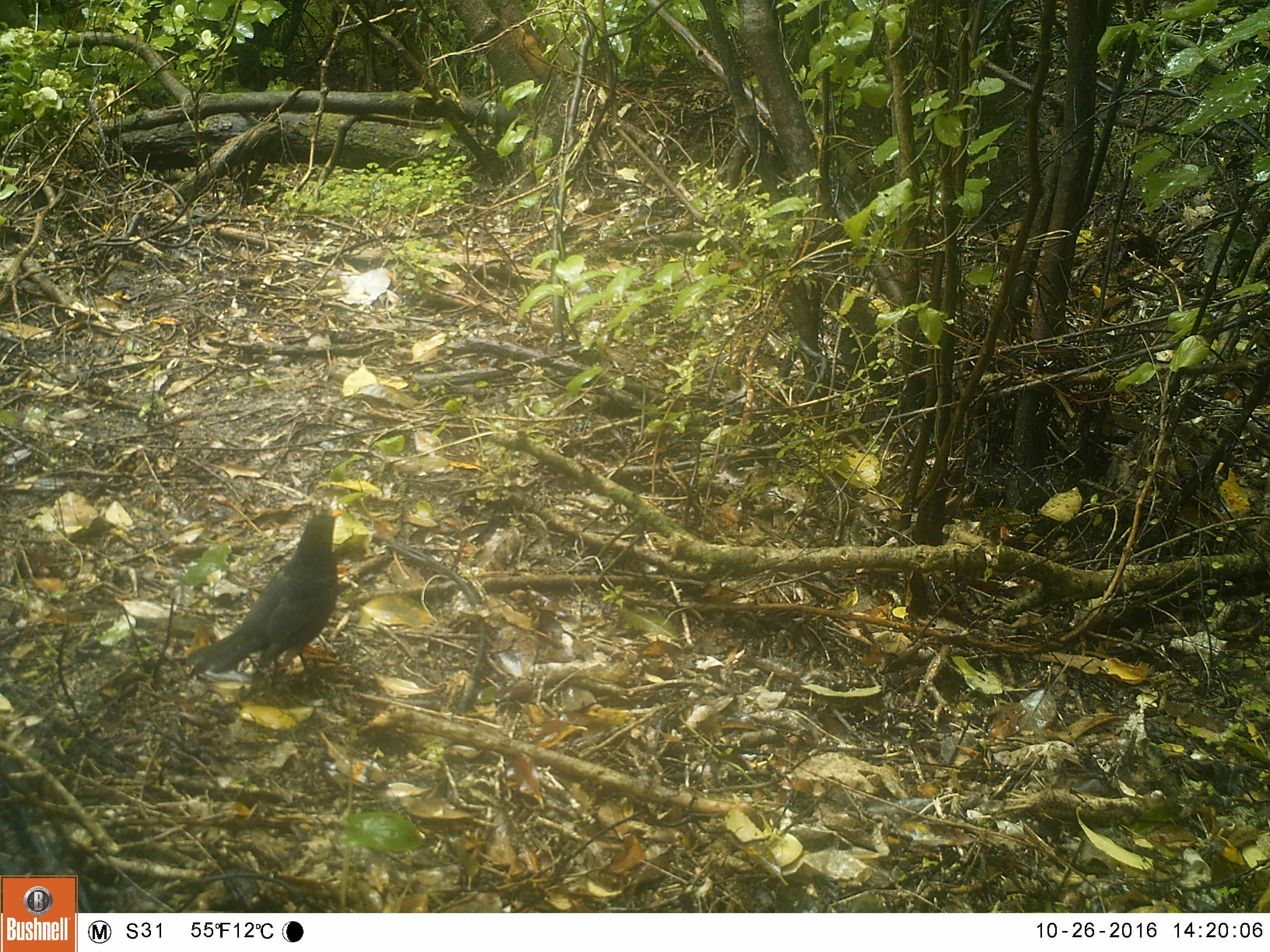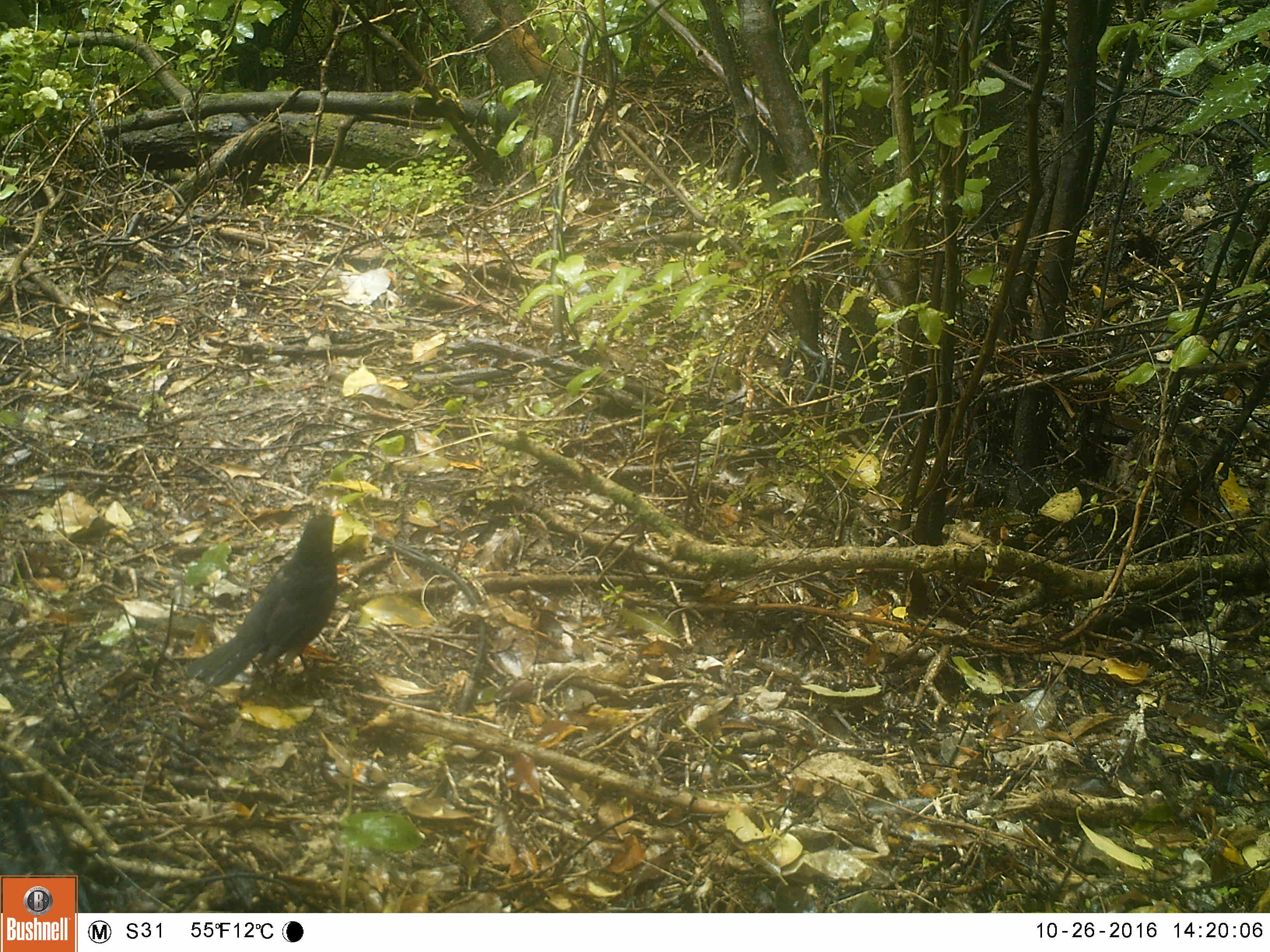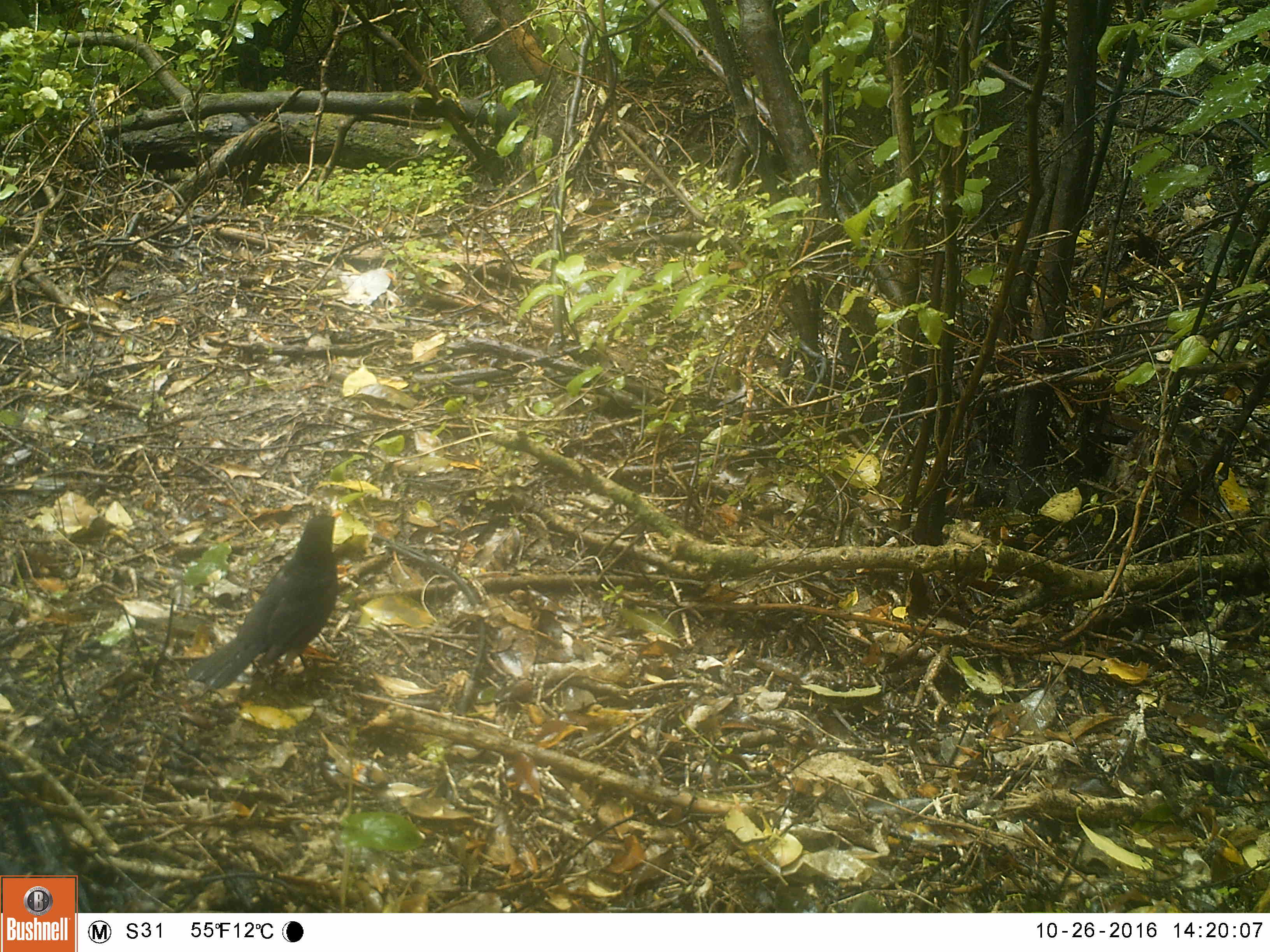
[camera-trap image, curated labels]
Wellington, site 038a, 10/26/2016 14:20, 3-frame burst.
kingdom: Animalia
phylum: Chordata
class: Aves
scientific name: Aves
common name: bird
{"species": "bird (Aves)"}